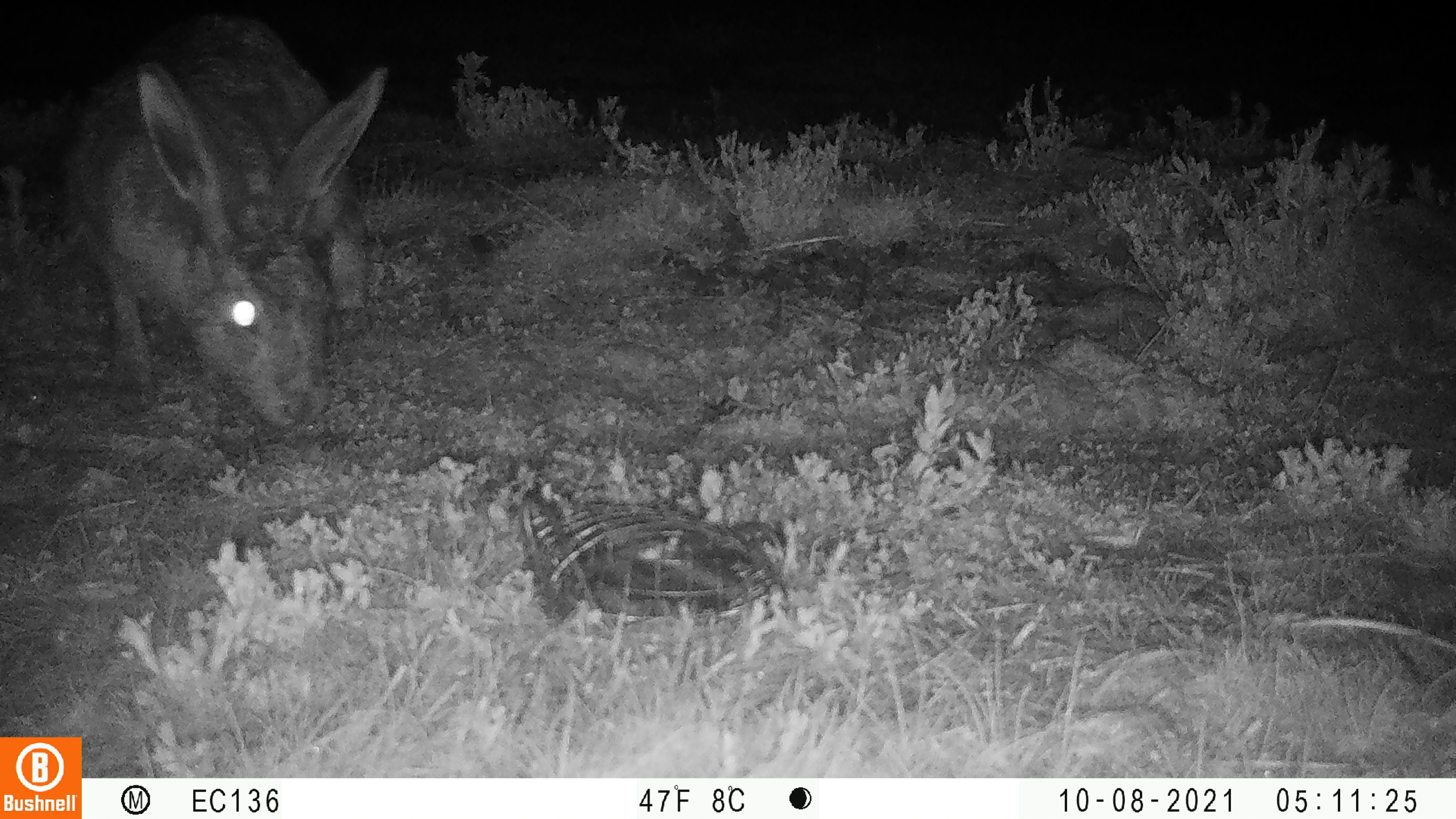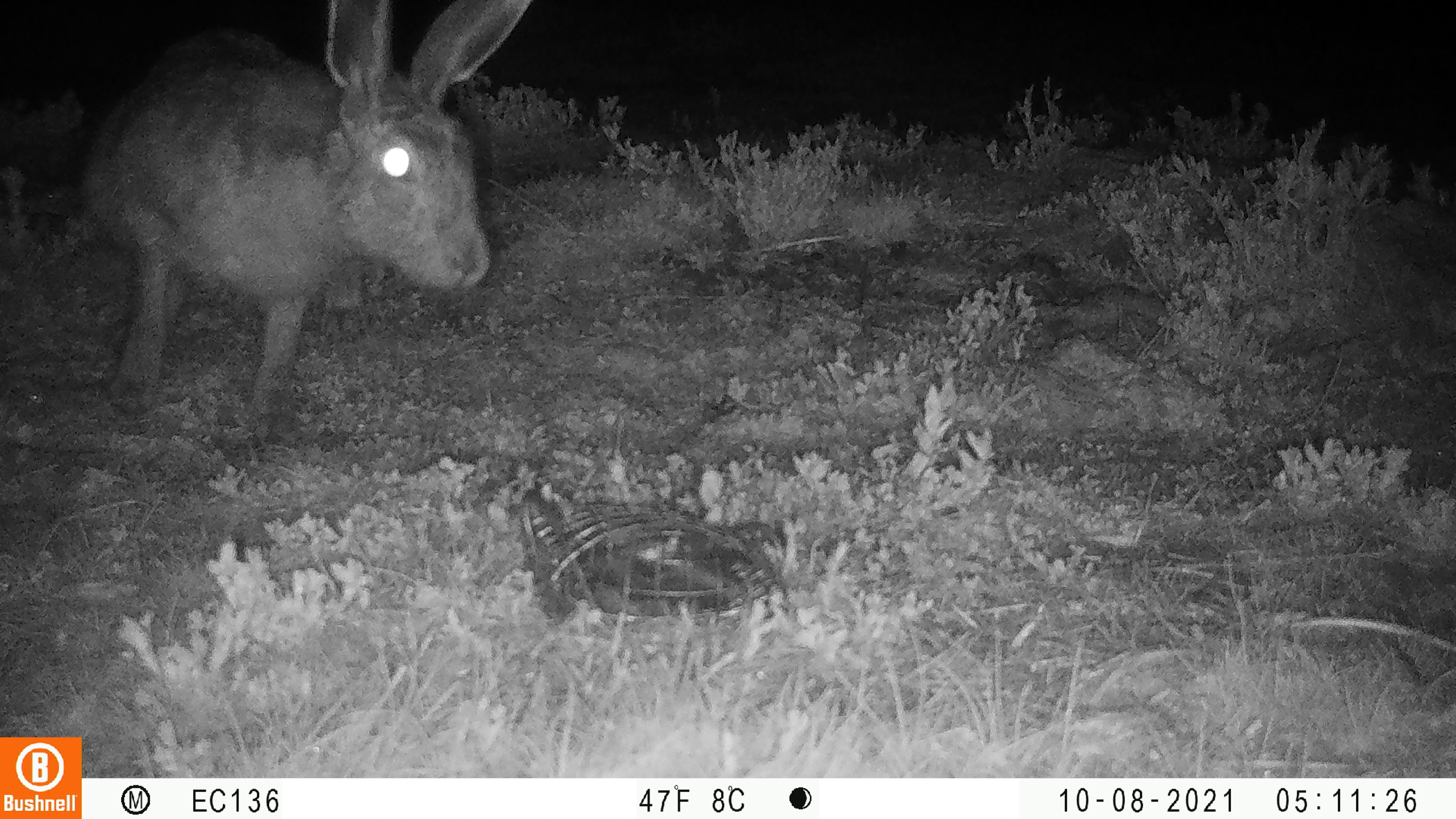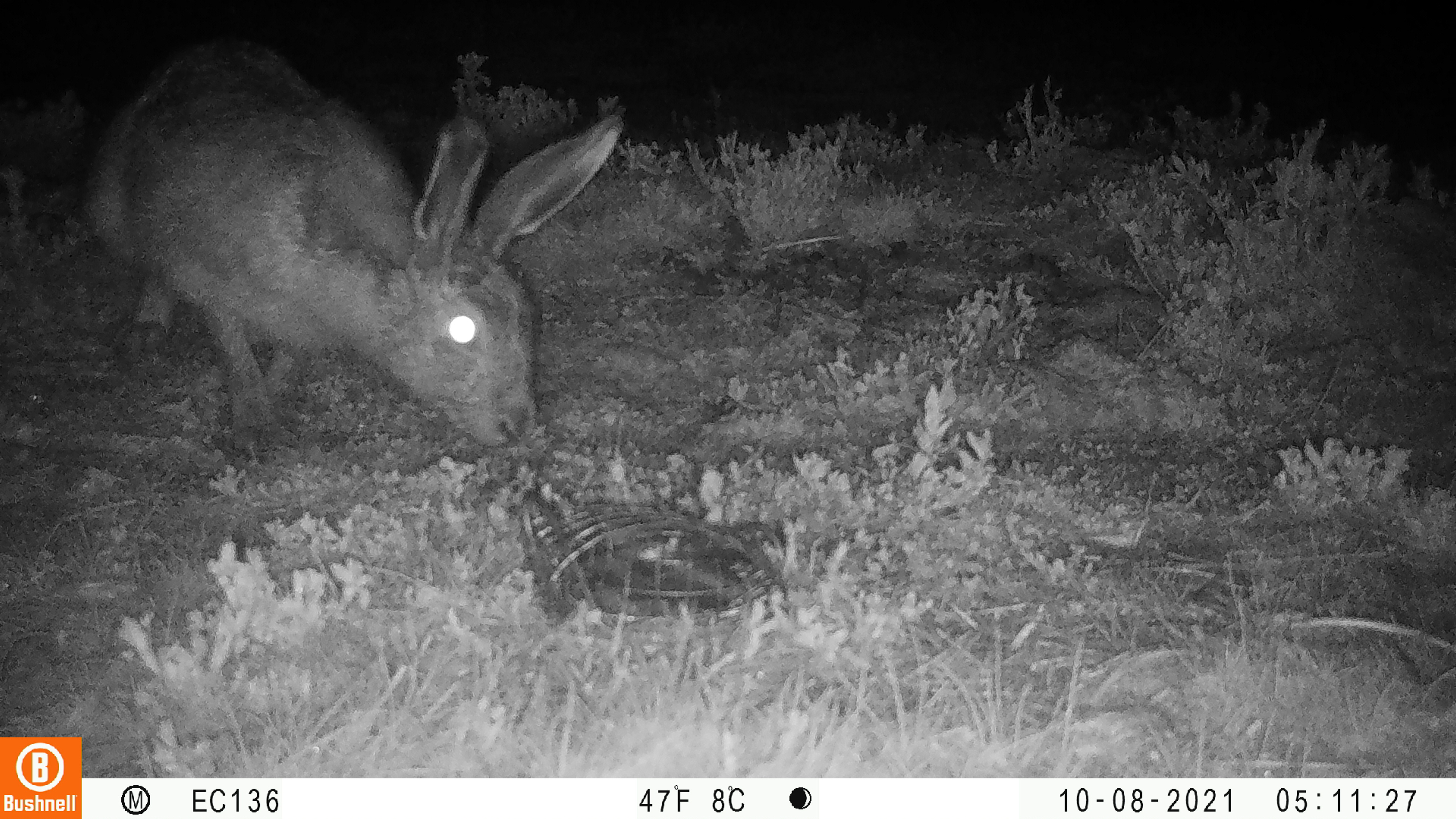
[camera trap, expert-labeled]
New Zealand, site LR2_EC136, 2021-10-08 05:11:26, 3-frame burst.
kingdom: Animalia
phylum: Chordata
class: Mammalia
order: Lagomorpha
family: Leporidae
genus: Lepus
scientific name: Lepus europaeus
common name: brown hare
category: hare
Hare (brown hare) (Lepus europaeus).